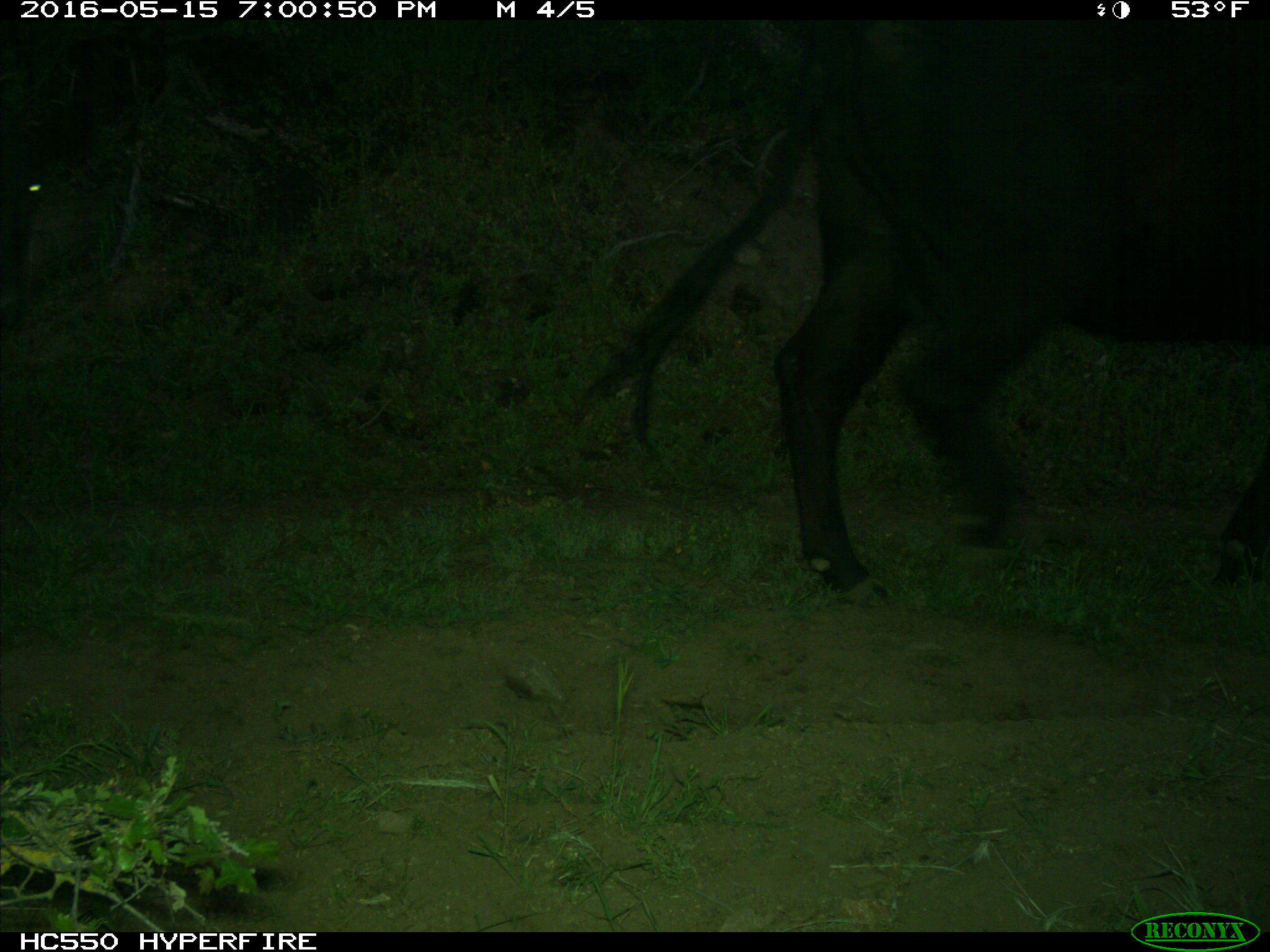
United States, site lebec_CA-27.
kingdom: Animalia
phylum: Chordata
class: Mammalia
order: Artiodactyla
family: Bovidae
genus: Bos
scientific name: Bos taurus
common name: domestic cow